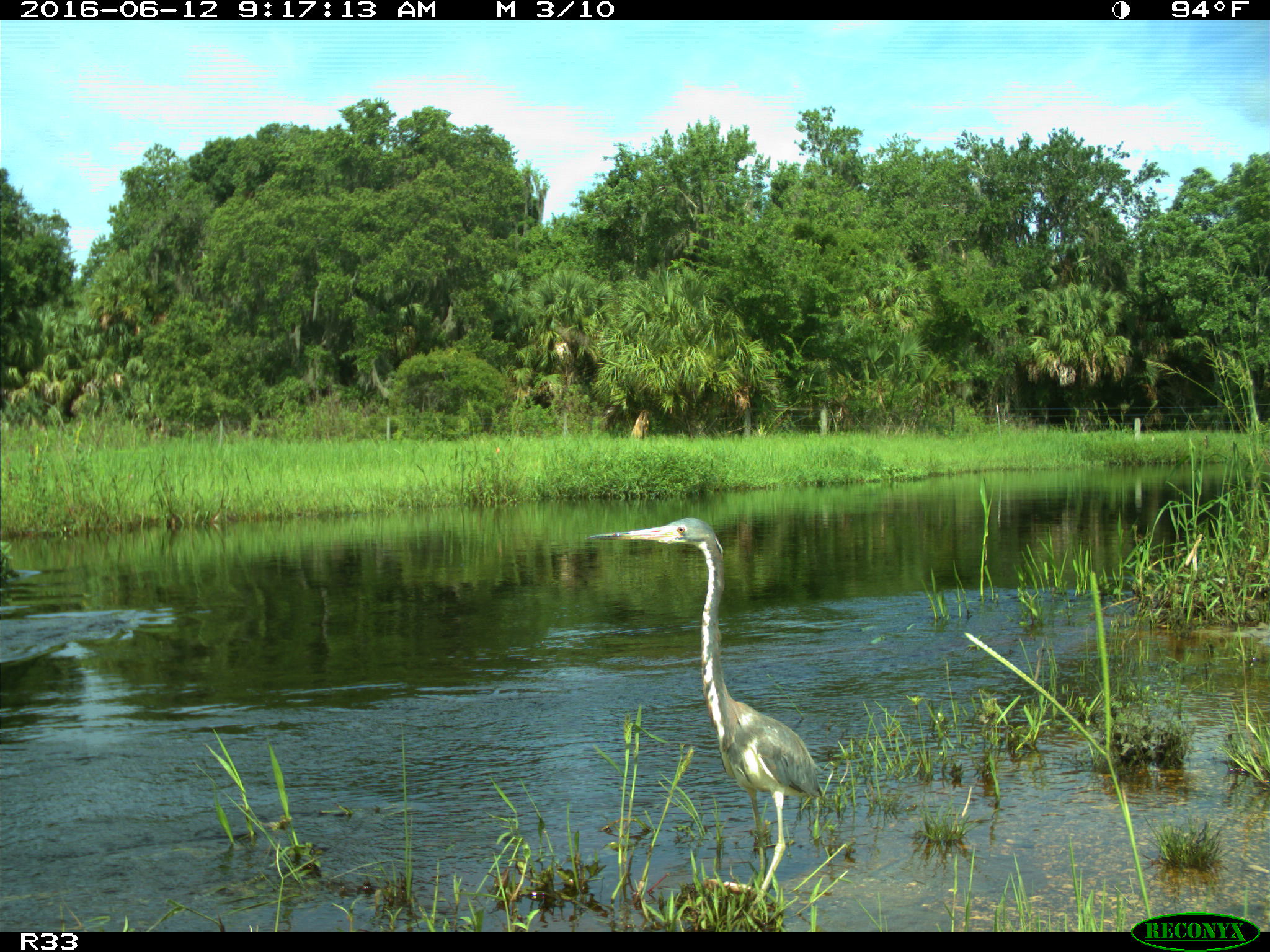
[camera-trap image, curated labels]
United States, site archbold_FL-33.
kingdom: Animalia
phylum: Chordata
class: Aves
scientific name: Aves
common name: birds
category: unidentified bird